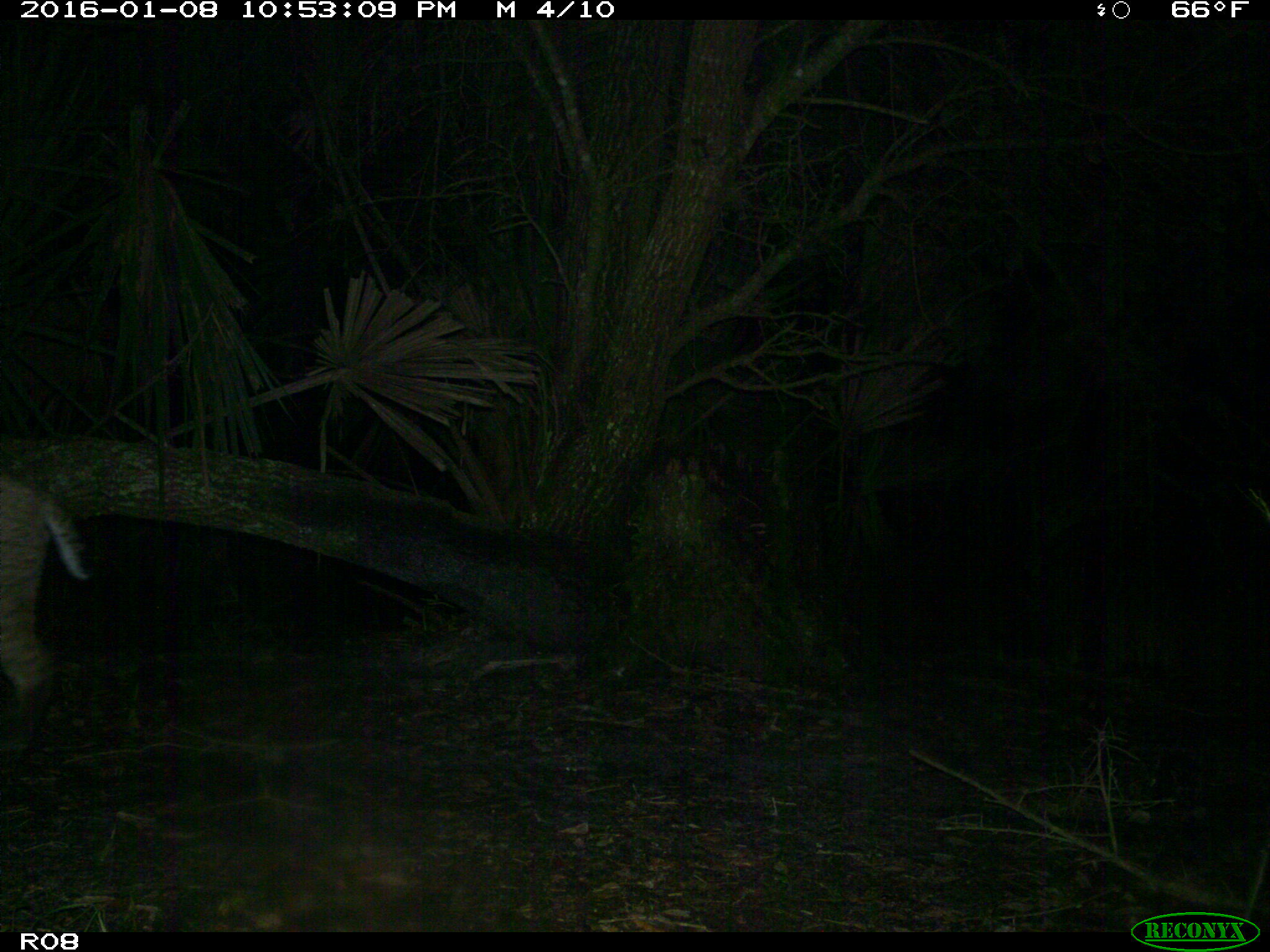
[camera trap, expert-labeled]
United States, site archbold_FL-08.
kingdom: Animalia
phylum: Chordata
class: Mammalia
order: Carnivora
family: Felidae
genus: Lynx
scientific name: Lynx rufus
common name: bobcat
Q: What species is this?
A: Lynx rufus (bobcat).